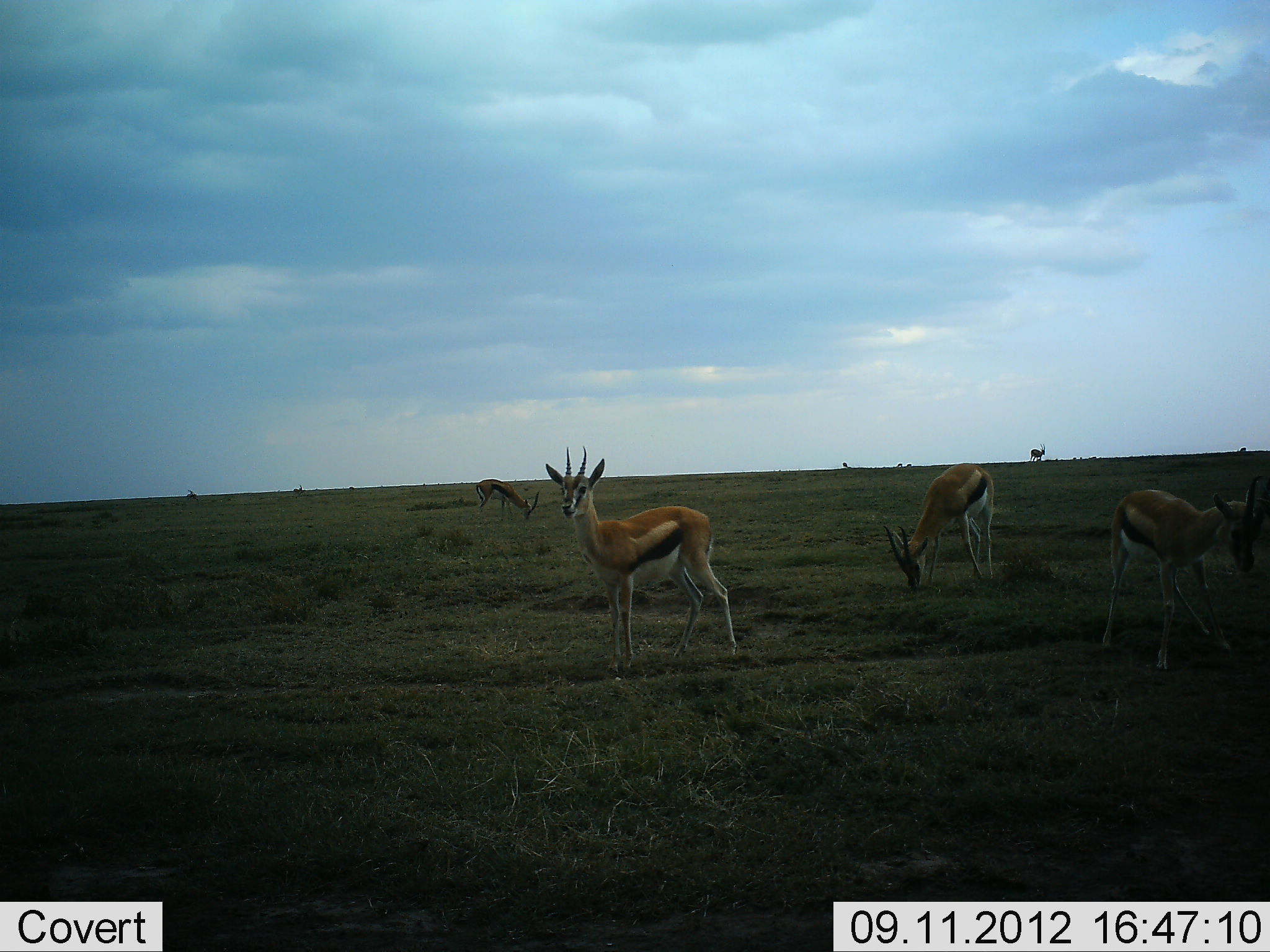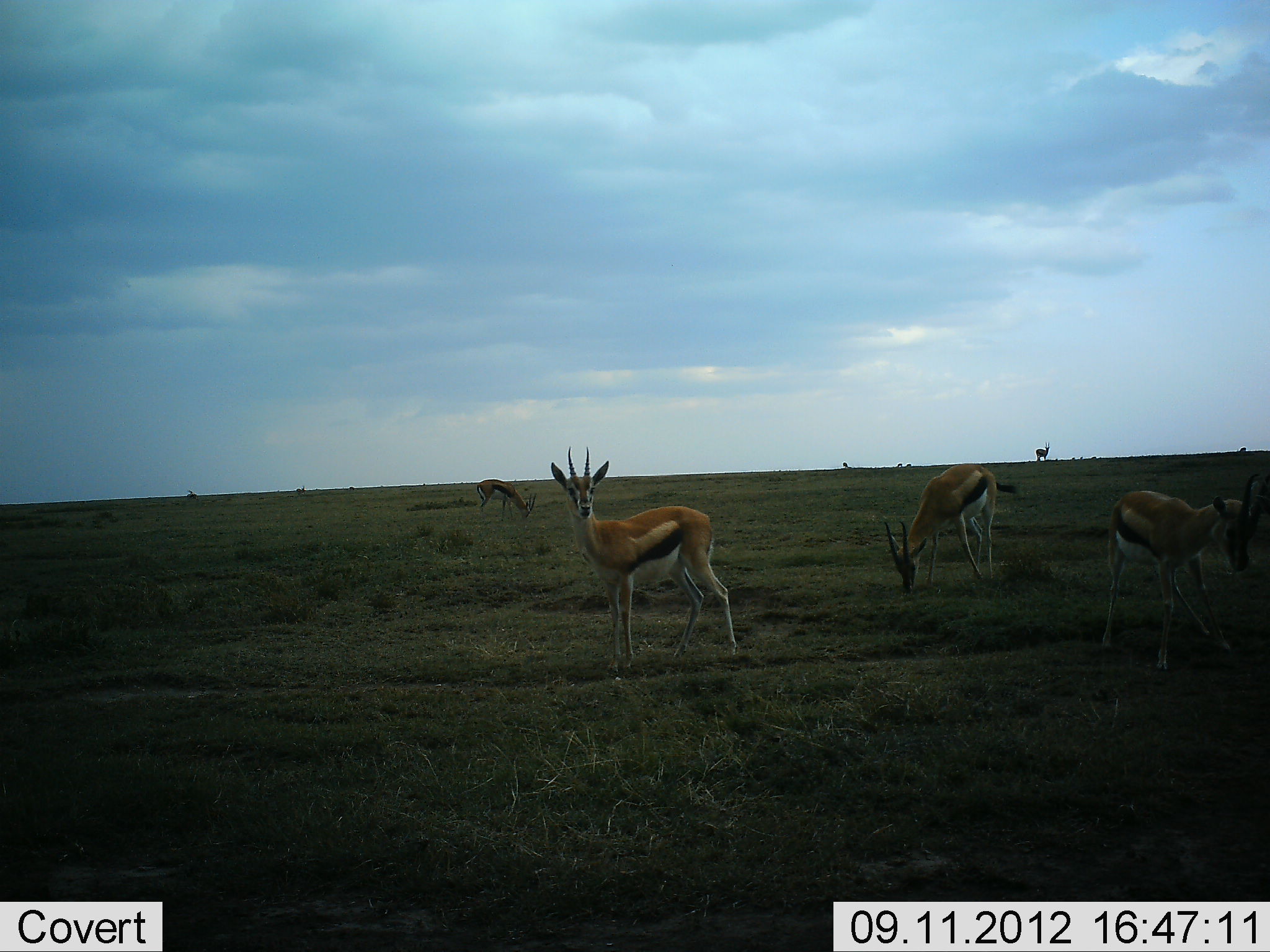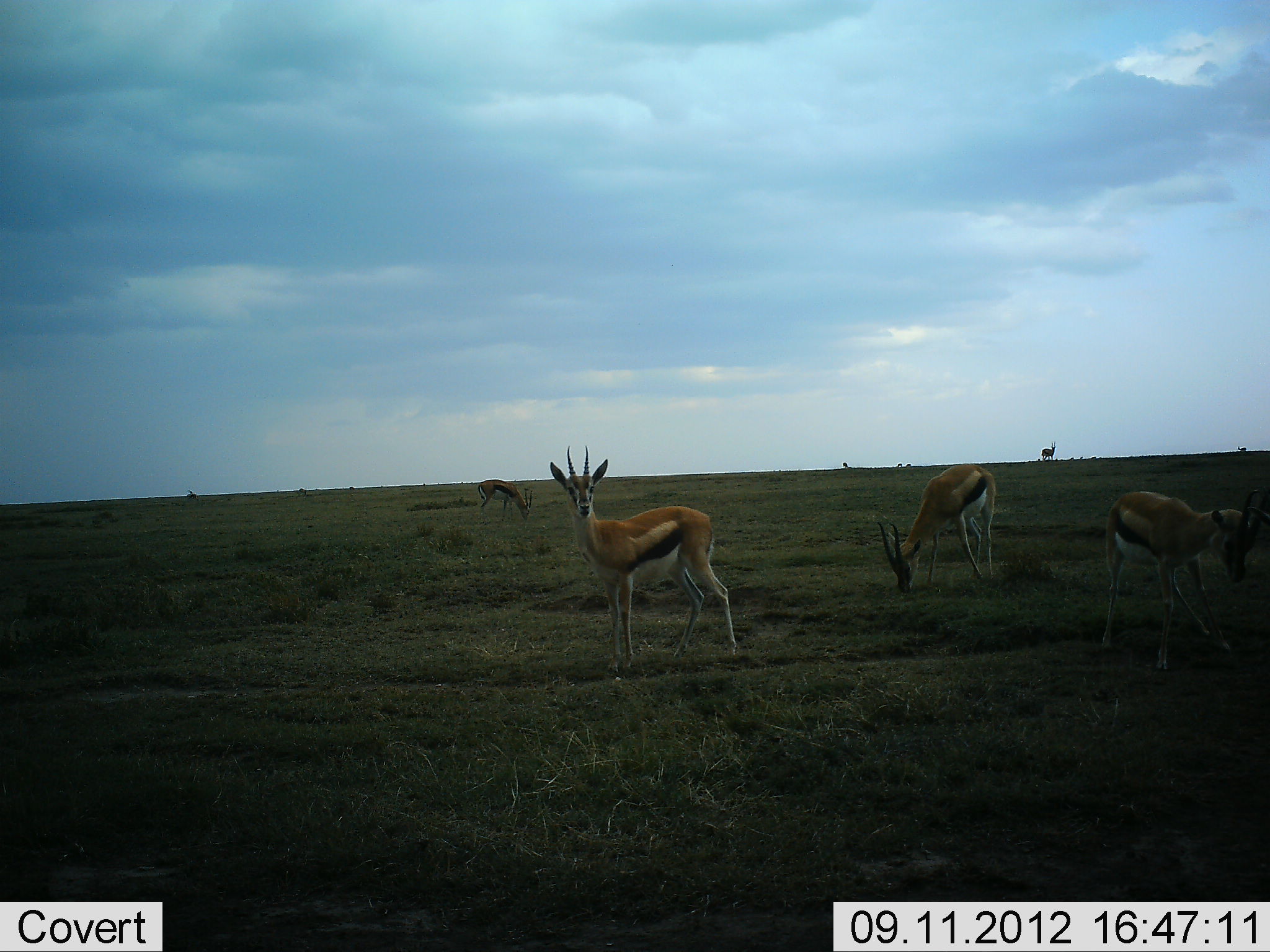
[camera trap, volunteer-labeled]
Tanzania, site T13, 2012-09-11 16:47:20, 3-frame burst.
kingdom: Animalia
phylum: Chordata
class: Mammalia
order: Artiodactyla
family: Bovidae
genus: Eudorcas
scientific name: Eudorcas thomsonii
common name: thomson's gazelle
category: gazellethomsons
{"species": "gazellethomsons (thomson's gazelle) (Eudorcas thomsonii)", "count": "5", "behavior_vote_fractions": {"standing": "60%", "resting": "0%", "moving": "50%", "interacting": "0%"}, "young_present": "0%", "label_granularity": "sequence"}